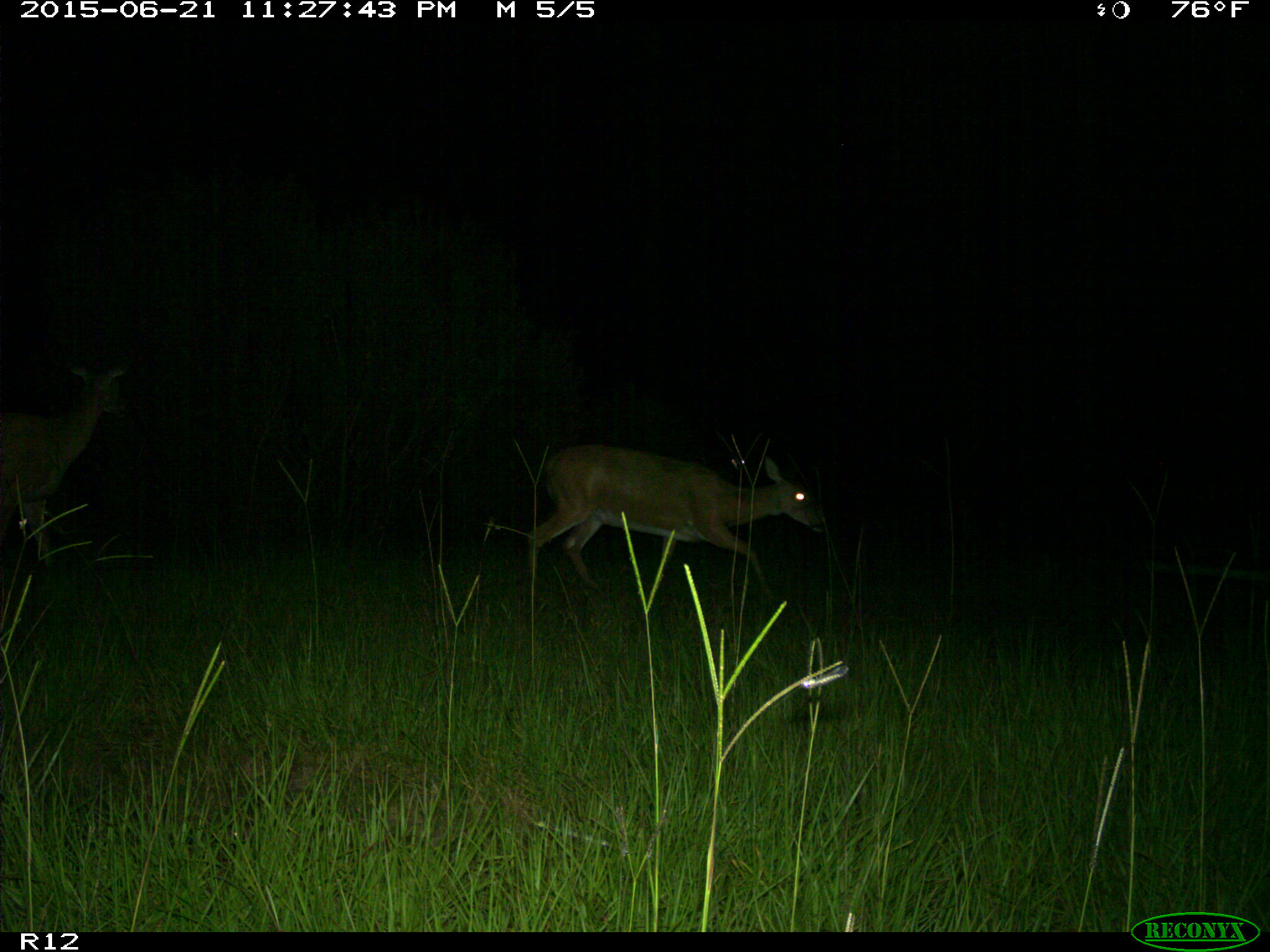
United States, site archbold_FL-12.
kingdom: Animalia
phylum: Chordata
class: Mammalia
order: Artiodactyla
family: Cervidae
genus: Odocoileus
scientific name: Odocoileus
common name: deer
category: unidentified deer